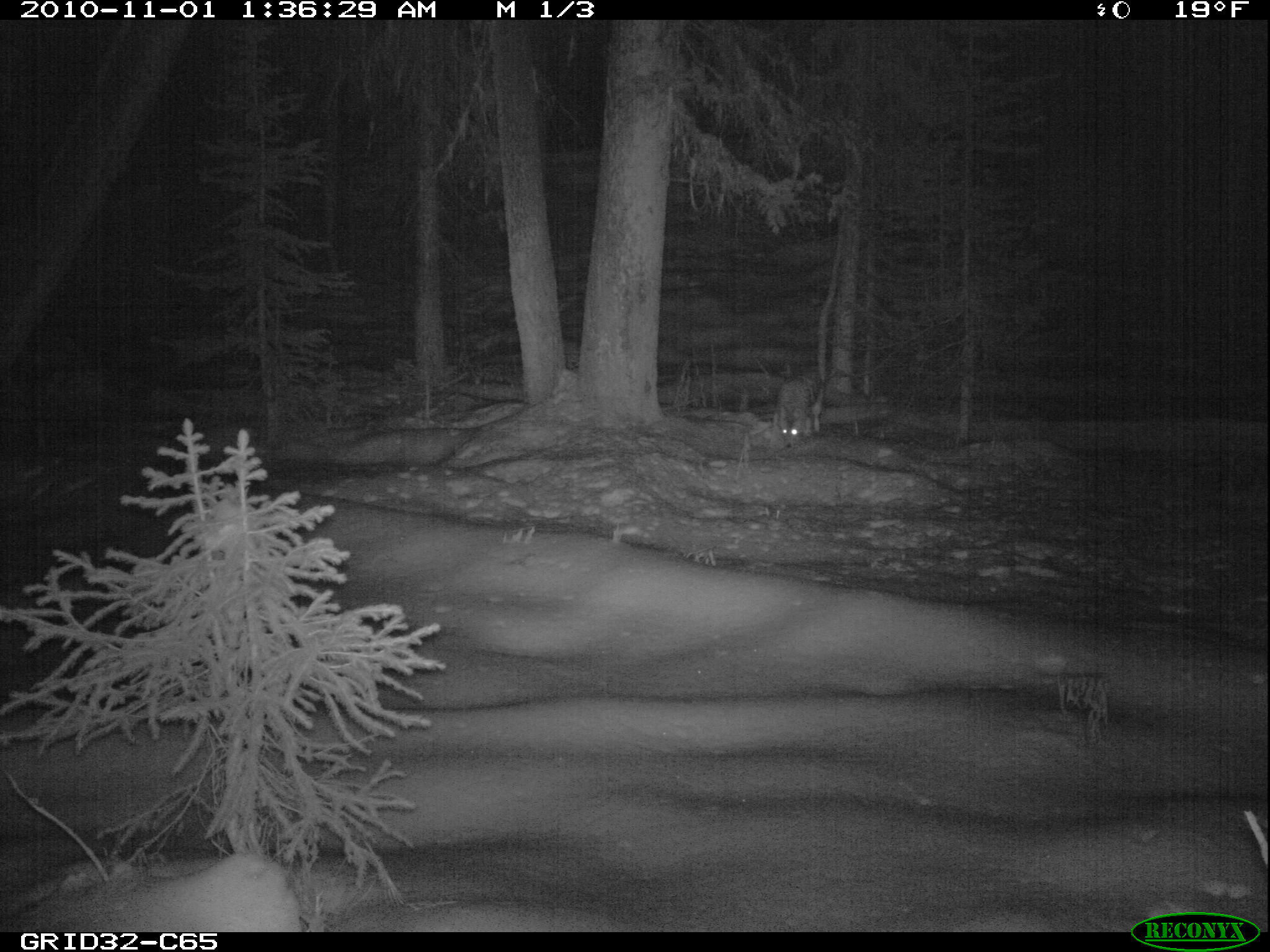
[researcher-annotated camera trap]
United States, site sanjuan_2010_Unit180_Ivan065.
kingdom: Animalia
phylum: Chordata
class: Mammalia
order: Carnivora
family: Canidae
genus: Canis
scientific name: Canis latrans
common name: coyote